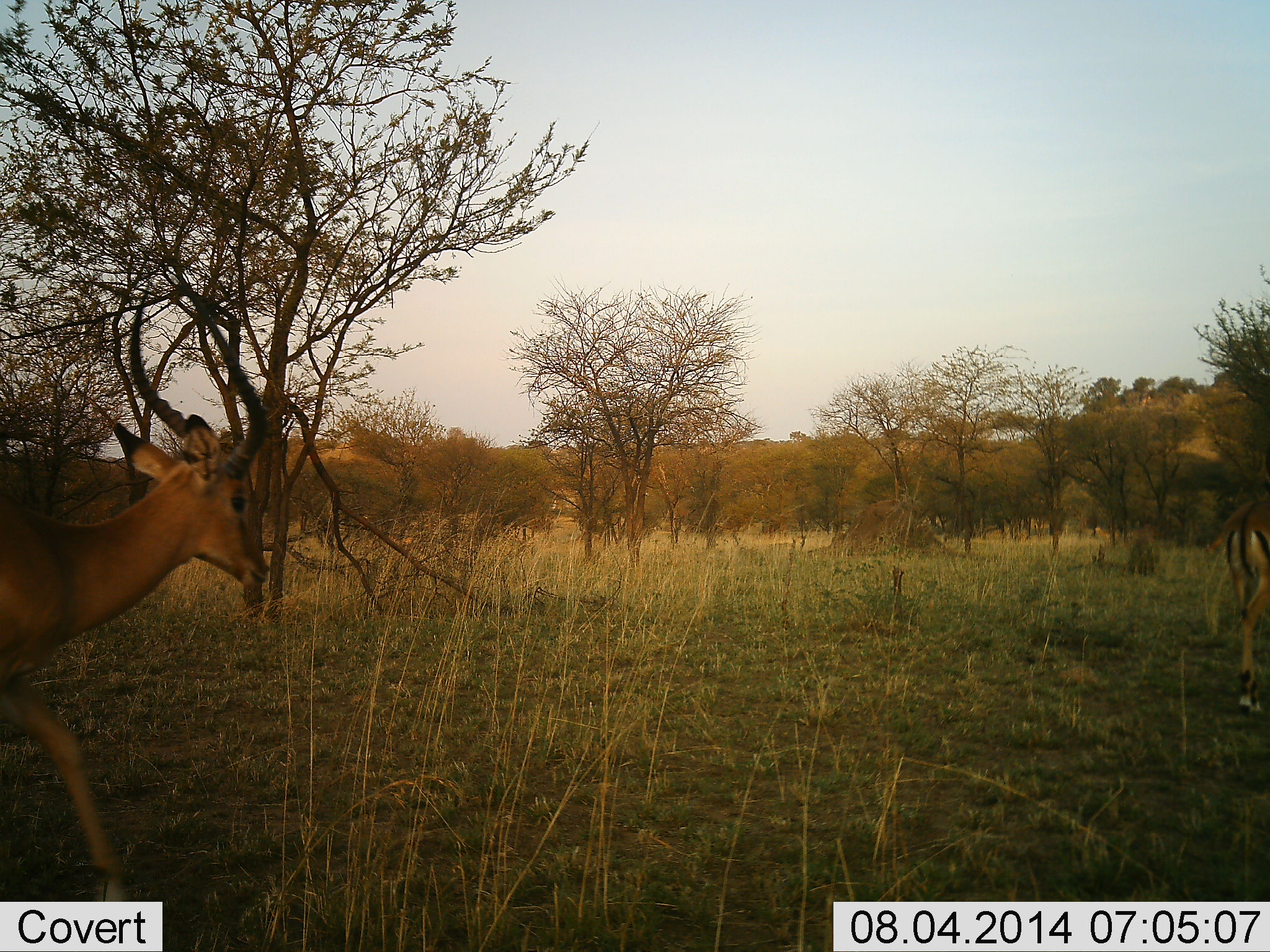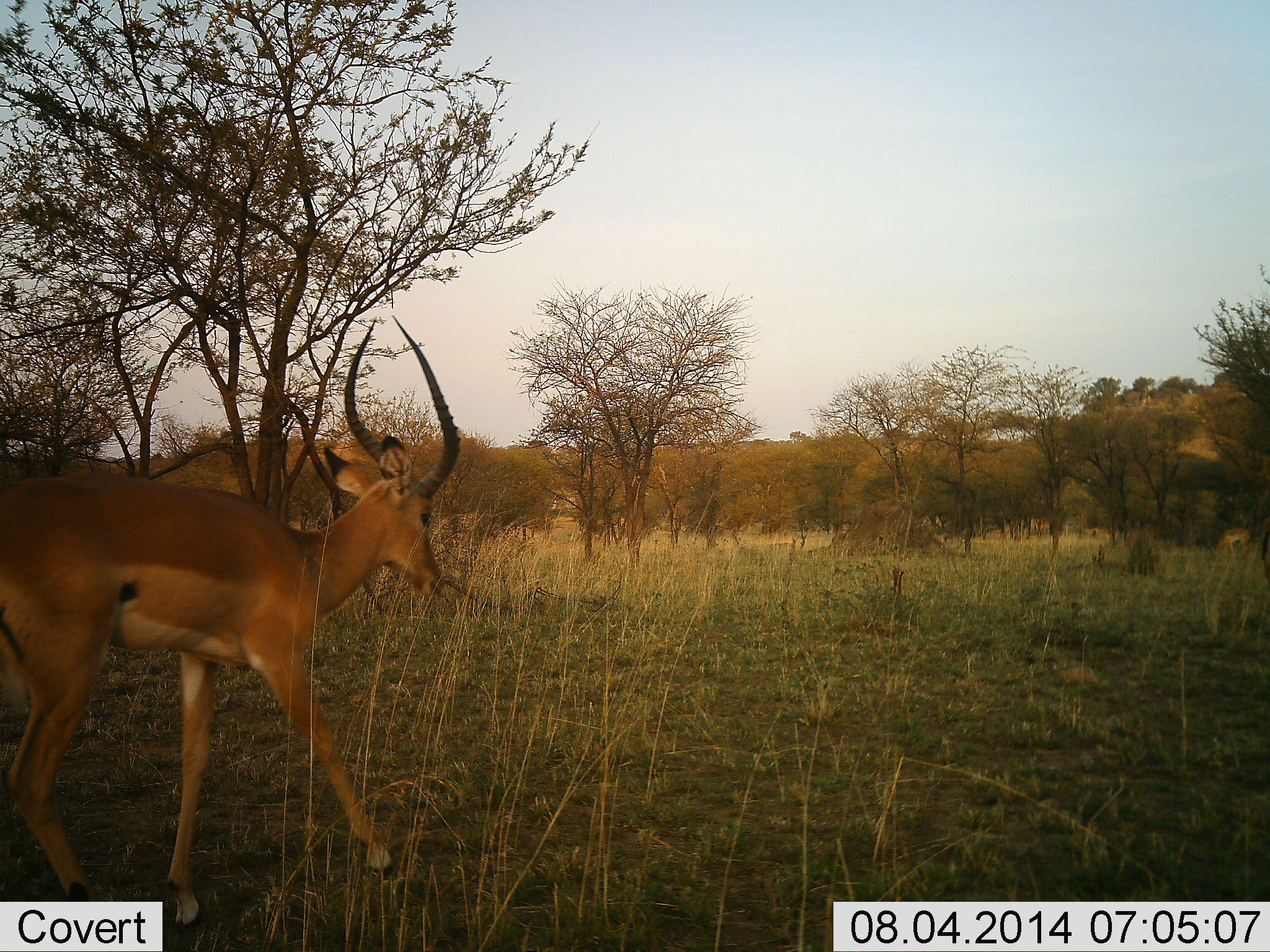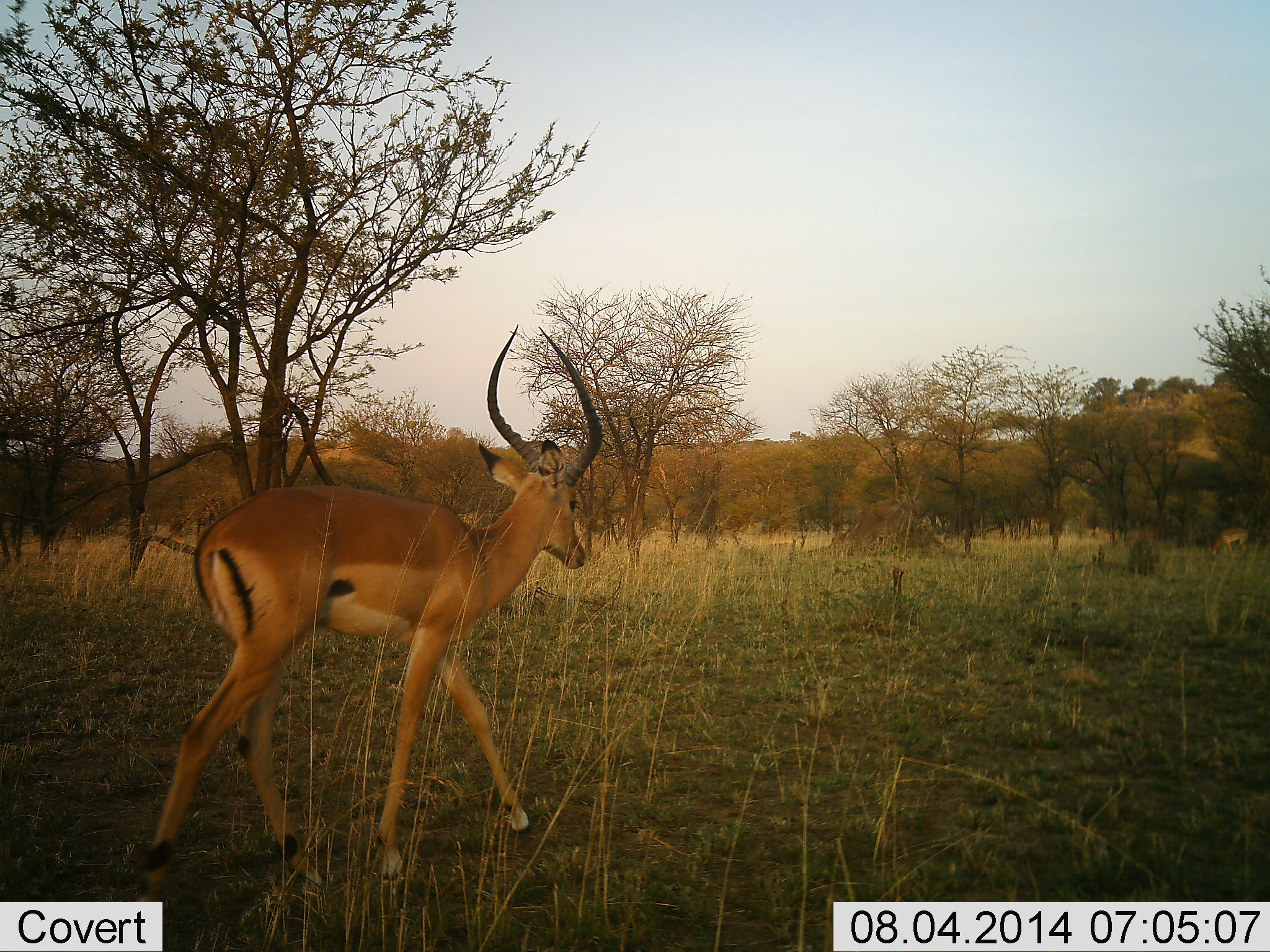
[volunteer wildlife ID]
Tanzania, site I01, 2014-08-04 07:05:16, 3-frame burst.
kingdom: Animalia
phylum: Chordata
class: Mammalia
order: Artiodactyla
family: Bovidae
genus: Aepyceros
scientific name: Aepyceros melampus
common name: impala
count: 3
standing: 10%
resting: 0%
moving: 100%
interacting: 0%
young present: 0%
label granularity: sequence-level